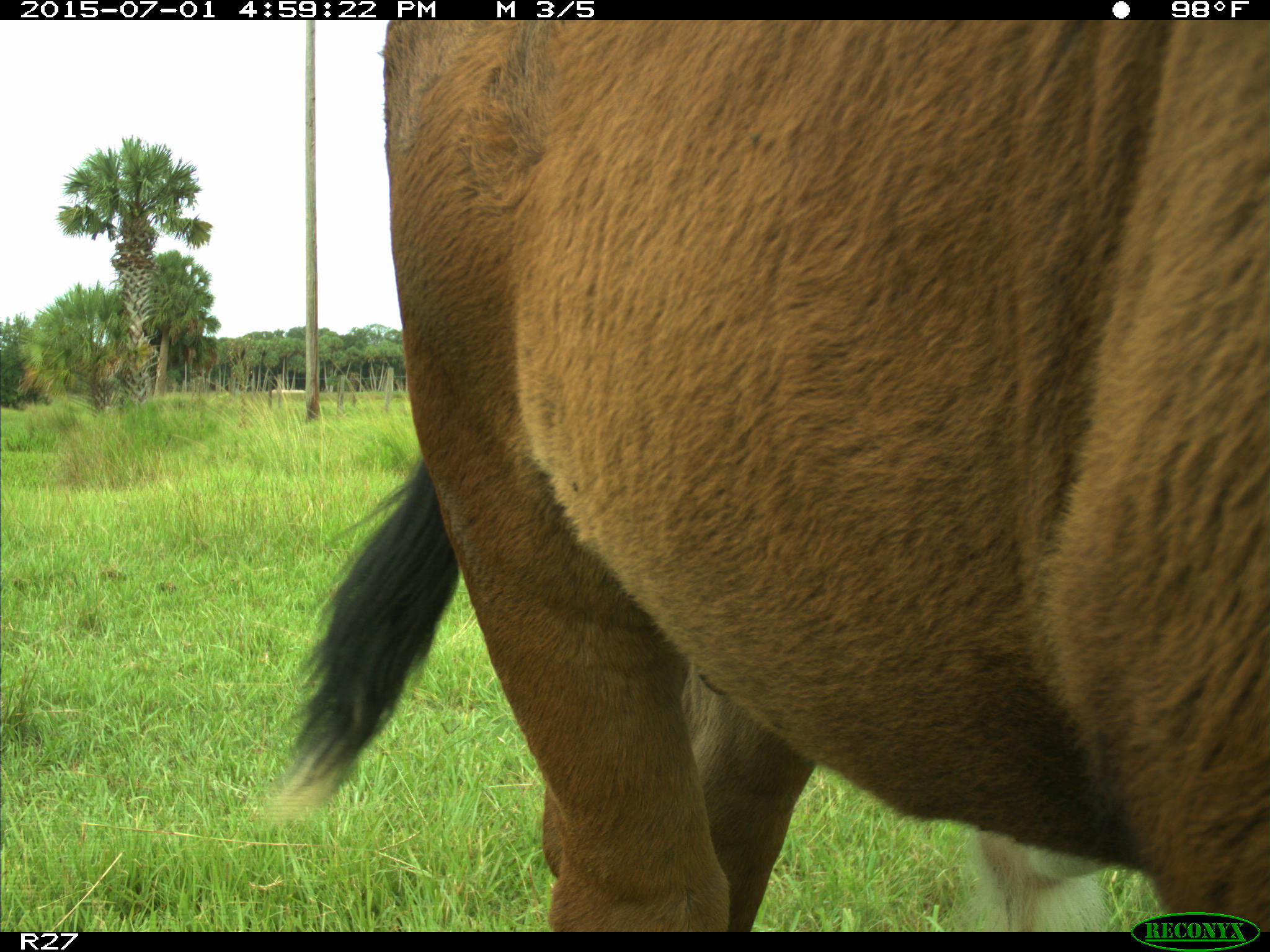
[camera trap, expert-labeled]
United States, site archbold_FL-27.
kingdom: Animalia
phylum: Chordata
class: Mammalia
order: Artiodactyla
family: Bovidae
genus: Bos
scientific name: Bos taurus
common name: domestic cow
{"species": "Bos taurus (domestic cow)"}